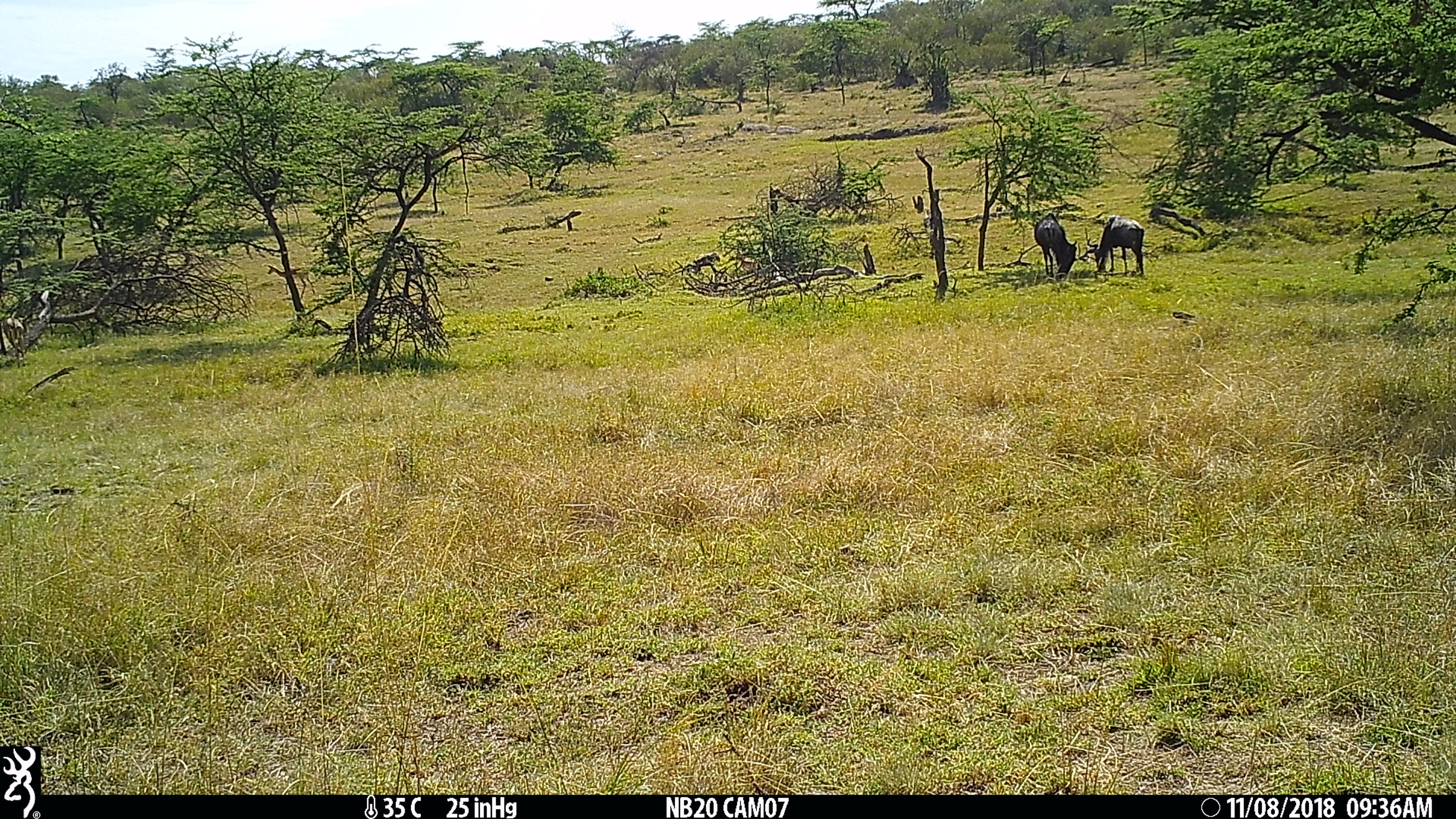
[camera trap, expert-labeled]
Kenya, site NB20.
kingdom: Animalia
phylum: Chordata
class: Mammalia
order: Artiodactyla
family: Bovidae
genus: Connochaetes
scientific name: Connochaetes taurinus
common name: blue wildebeest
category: wildebeest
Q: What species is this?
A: Wildebeest (blue wildebeest) (Connochaetes taurinus).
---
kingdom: Animalia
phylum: Chordata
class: Mammalia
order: Artiodactyla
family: Bovidae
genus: Aepyceros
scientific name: Aepyceros melampus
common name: impala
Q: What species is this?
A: Impala (Aepyceros melampus).